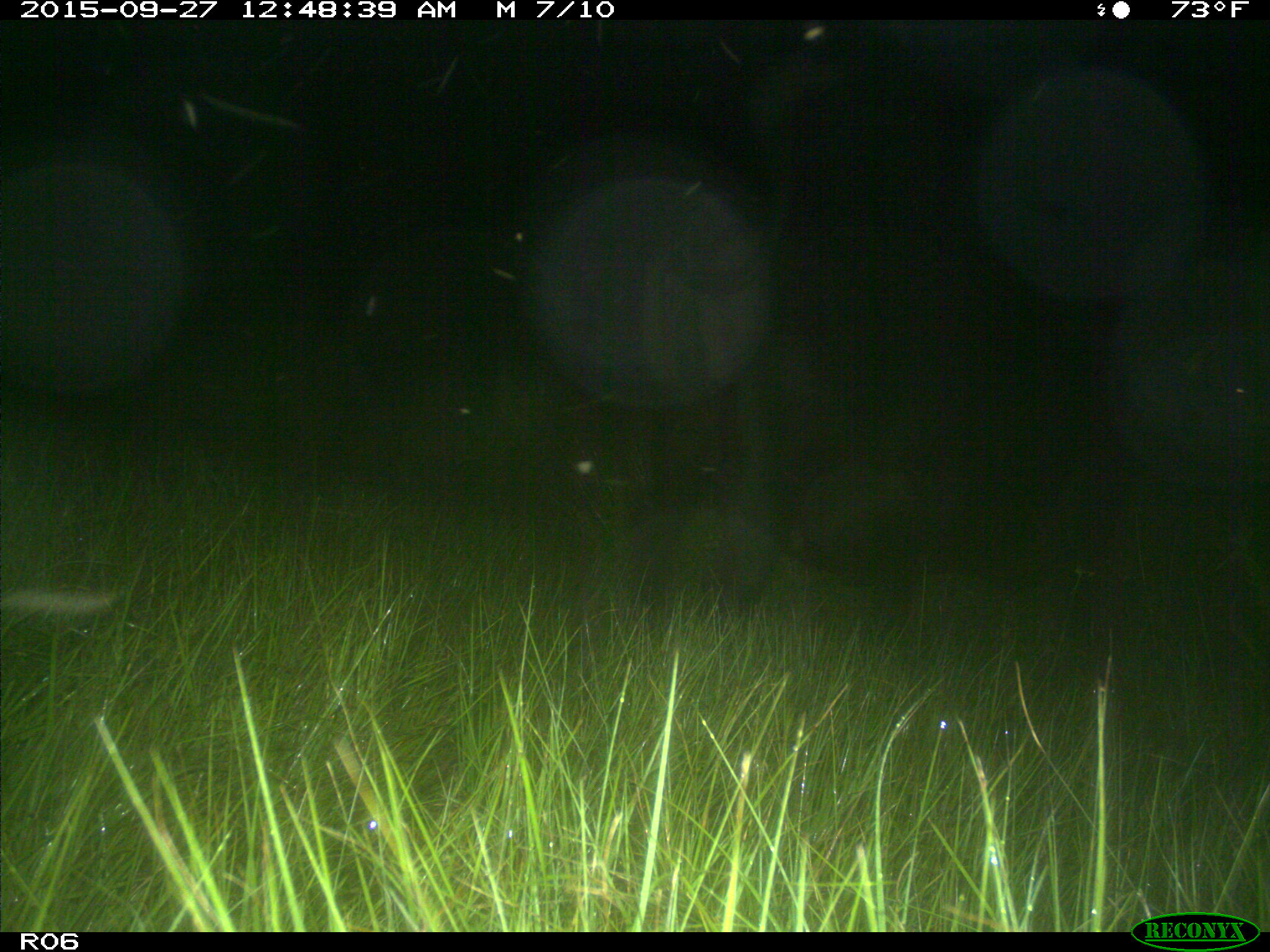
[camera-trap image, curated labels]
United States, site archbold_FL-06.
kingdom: Animalia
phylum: Chordata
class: Mammalia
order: Artiodactyla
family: Bovidae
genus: Bos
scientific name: Bos taurus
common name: domestic cow